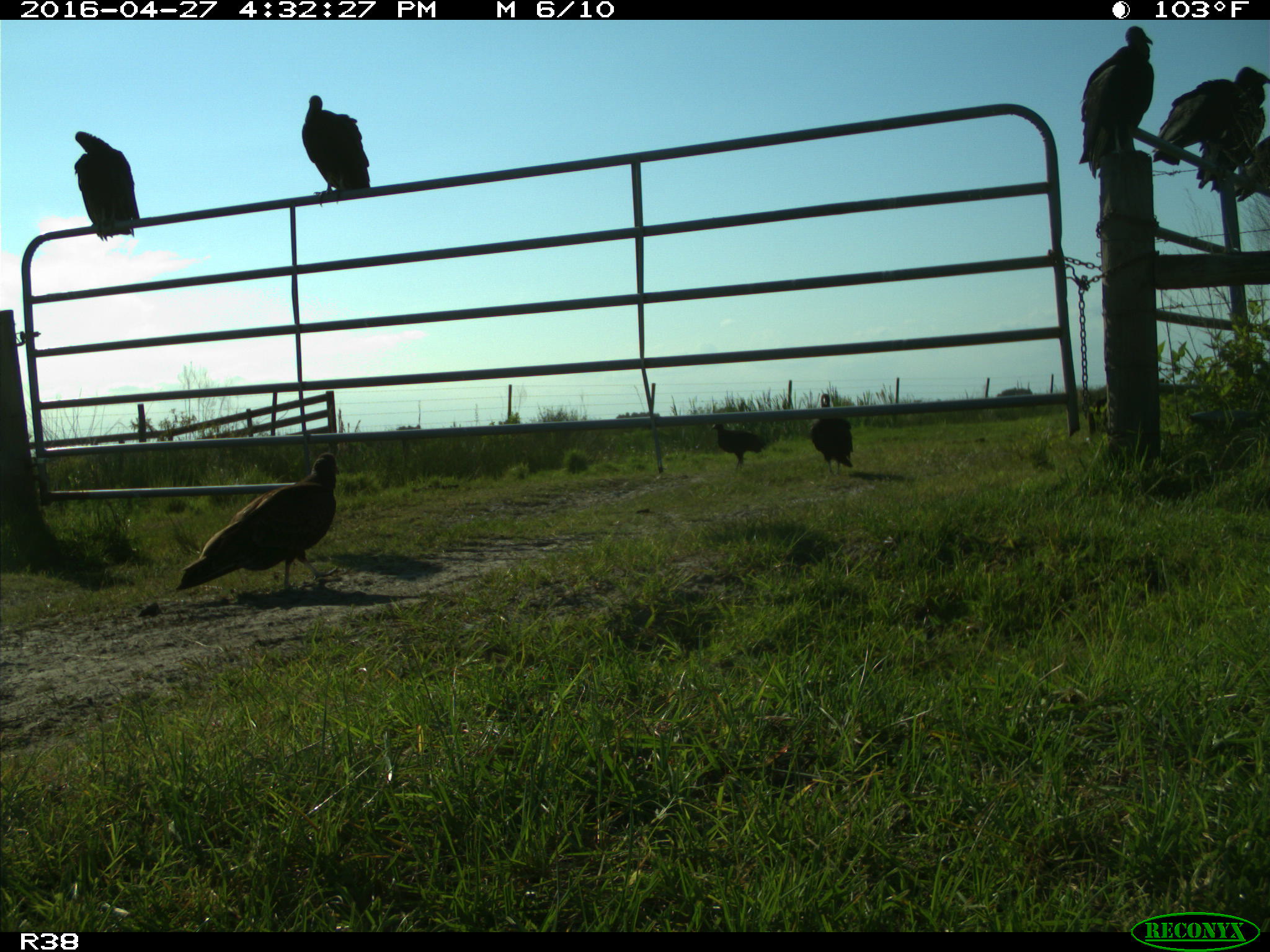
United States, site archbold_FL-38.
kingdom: Animalia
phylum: Chordata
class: Aves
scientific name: Aves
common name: birds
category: unidentified bird